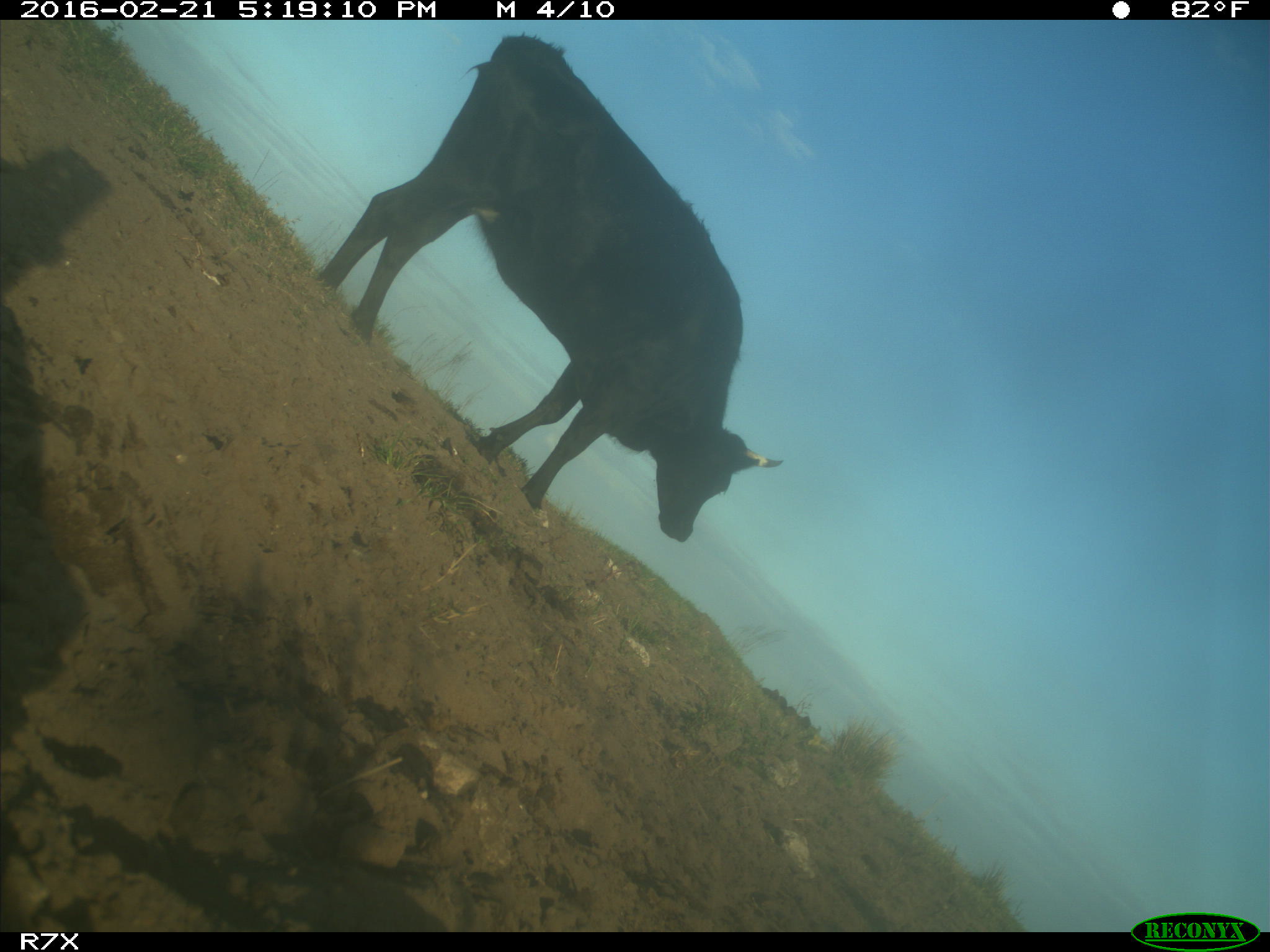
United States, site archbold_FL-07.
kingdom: Animalia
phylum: Chordata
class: Mammalia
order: Artiodactyla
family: Bovidae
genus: Bos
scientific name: Bos taurus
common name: domestic cow